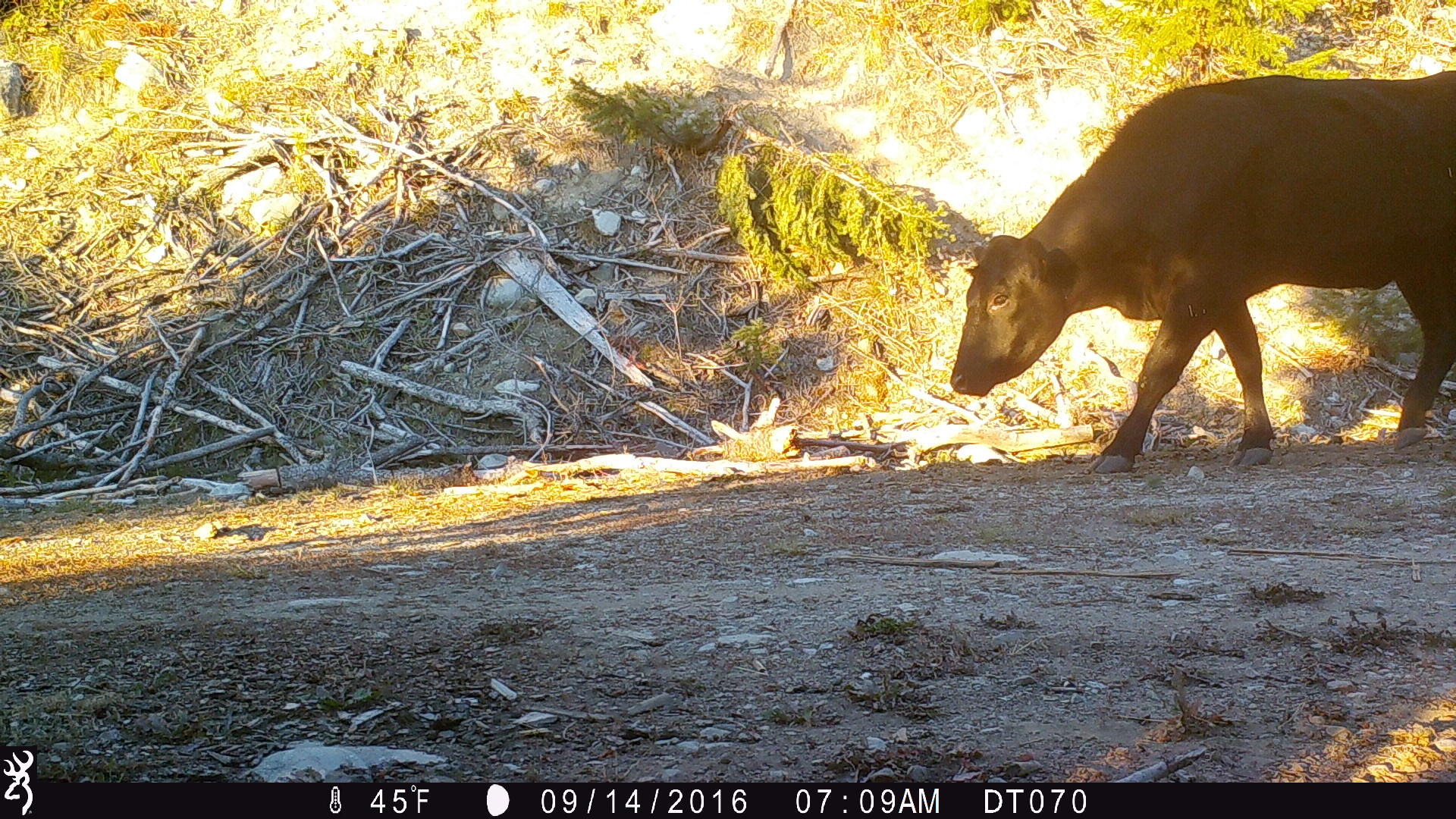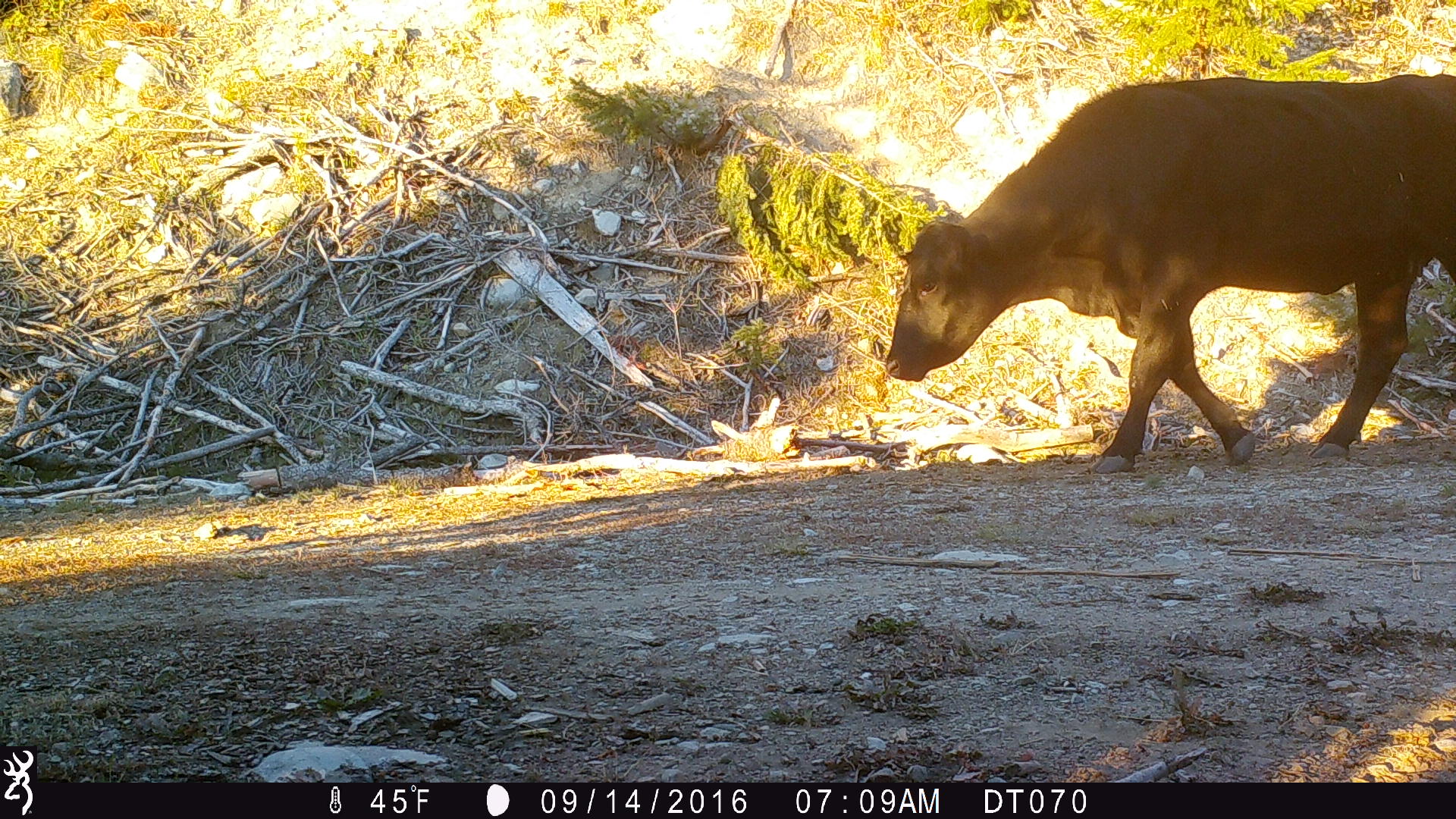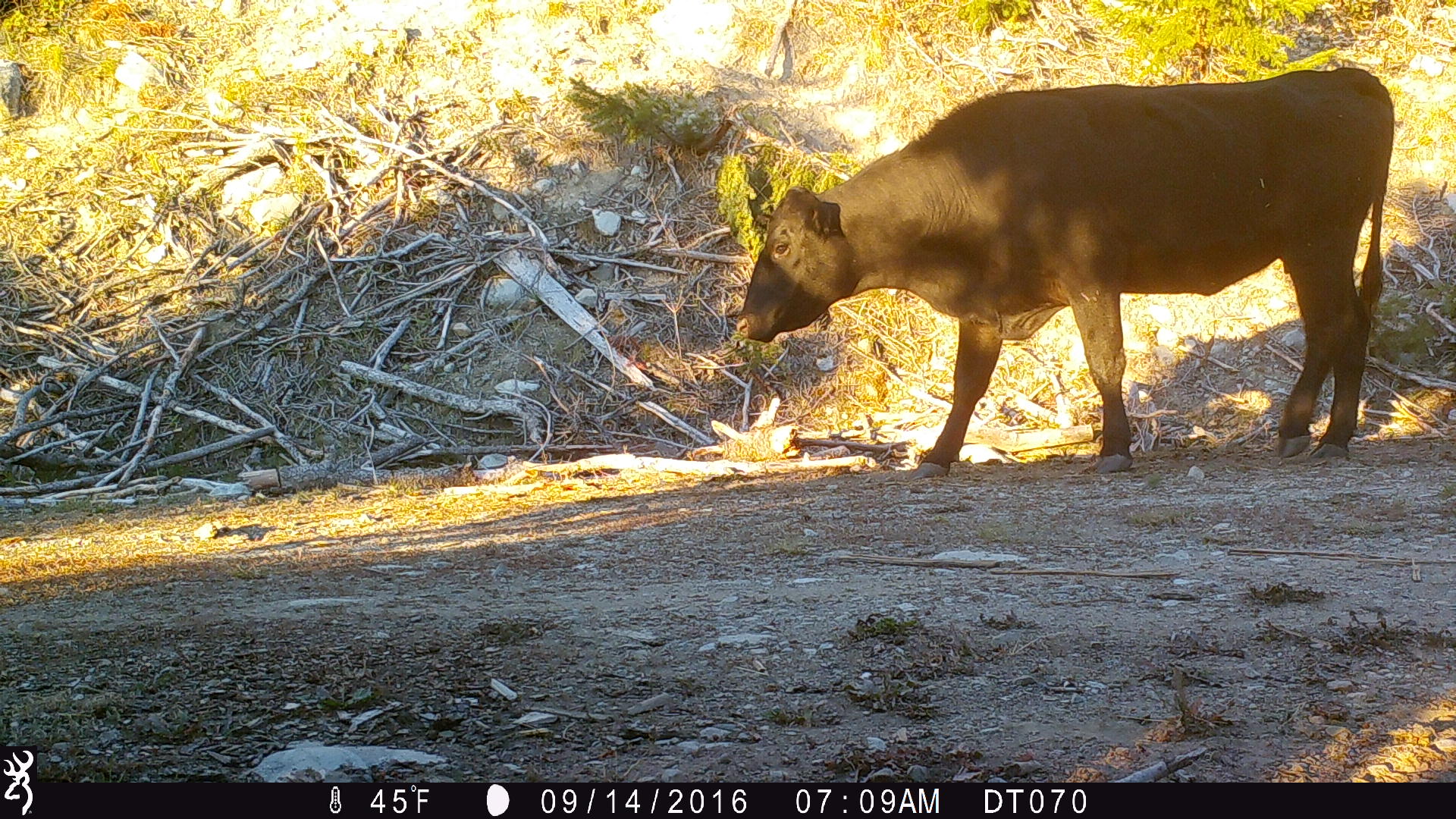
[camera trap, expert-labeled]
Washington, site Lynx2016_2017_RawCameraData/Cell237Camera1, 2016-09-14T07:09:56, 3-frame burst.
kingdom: Animalia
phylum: Chordata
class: Mammalia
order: Artiodactyla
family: Bovidae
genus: Bos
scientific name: Bos taurus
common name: domestic cattle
Domestic cattle (Bos taurus). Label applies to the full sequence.